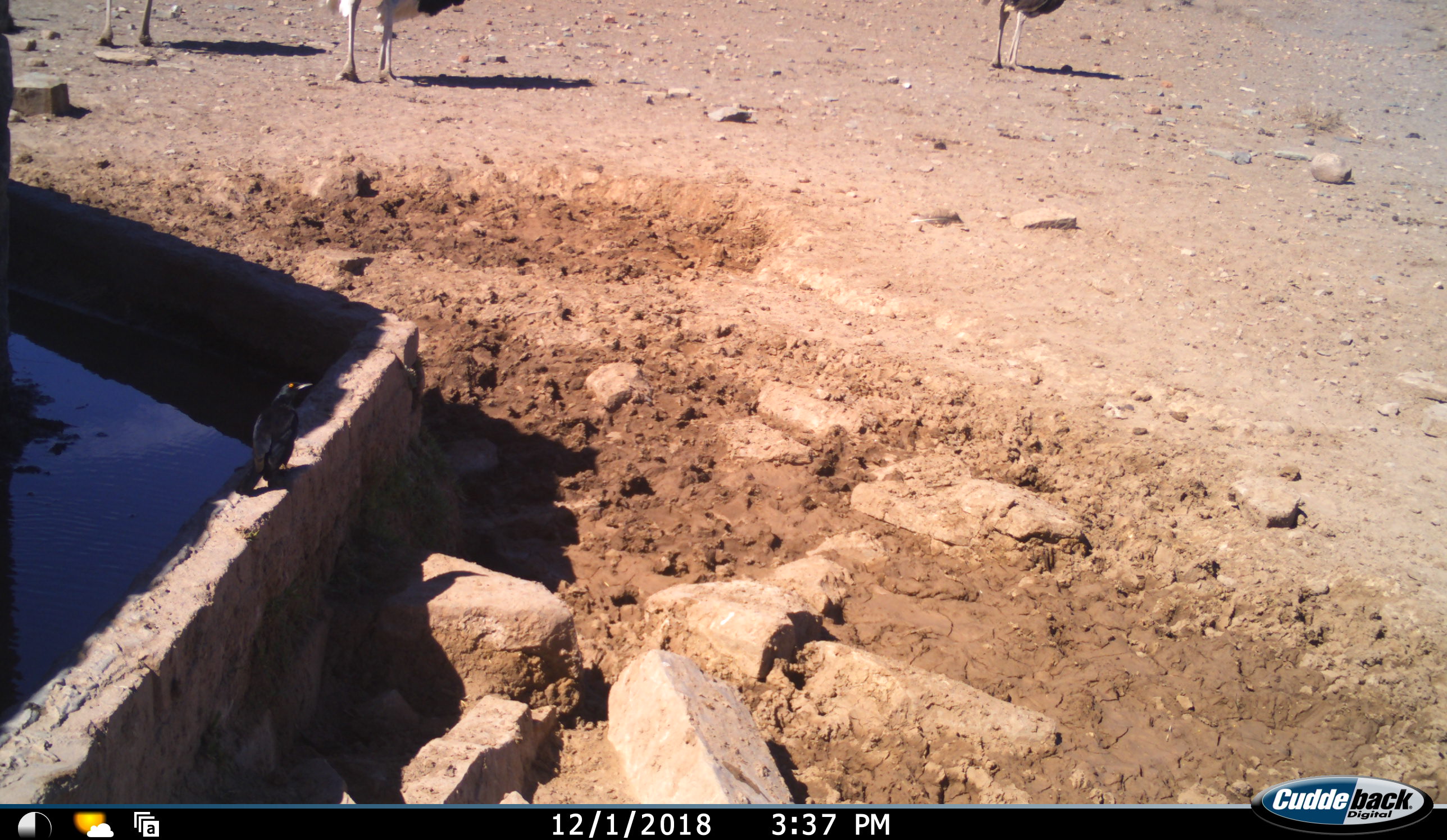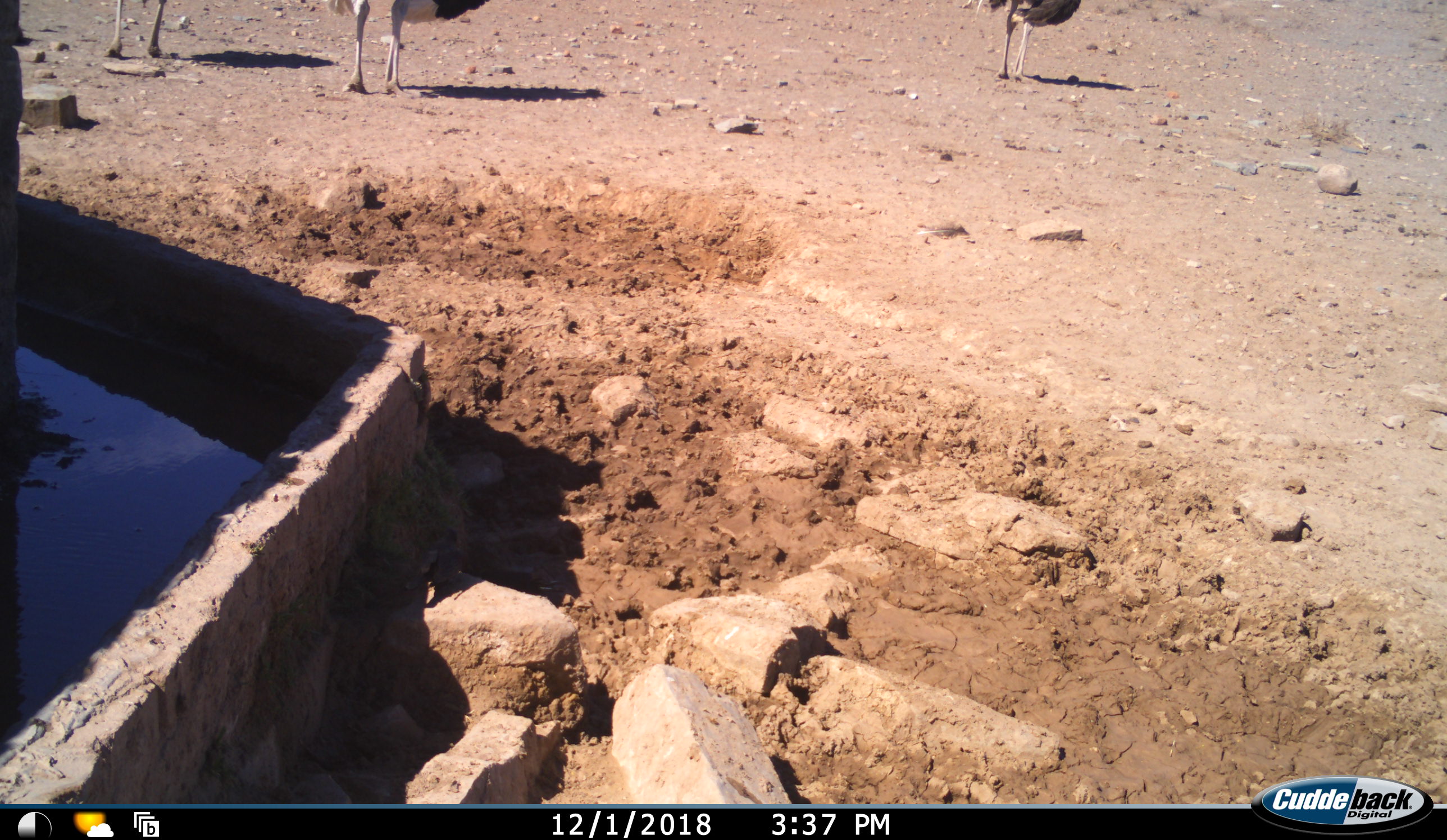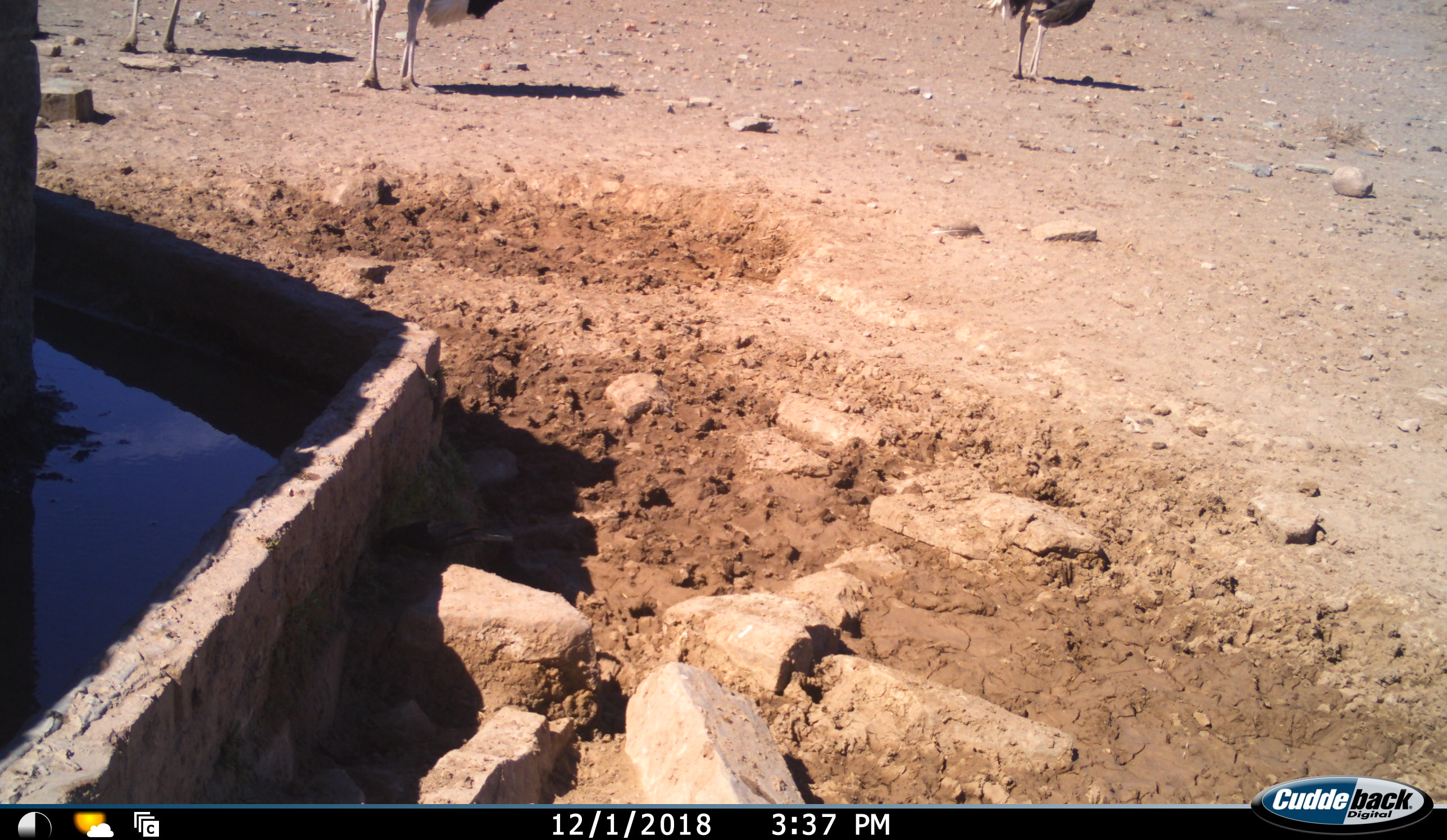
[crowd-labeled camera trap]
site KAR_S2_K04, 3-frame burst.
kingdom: Animalia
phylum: Chordata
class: Aves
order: Struthioniformes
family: Struthionidae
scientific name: Struthionidae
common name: ostrich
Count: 3.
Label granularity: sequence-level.